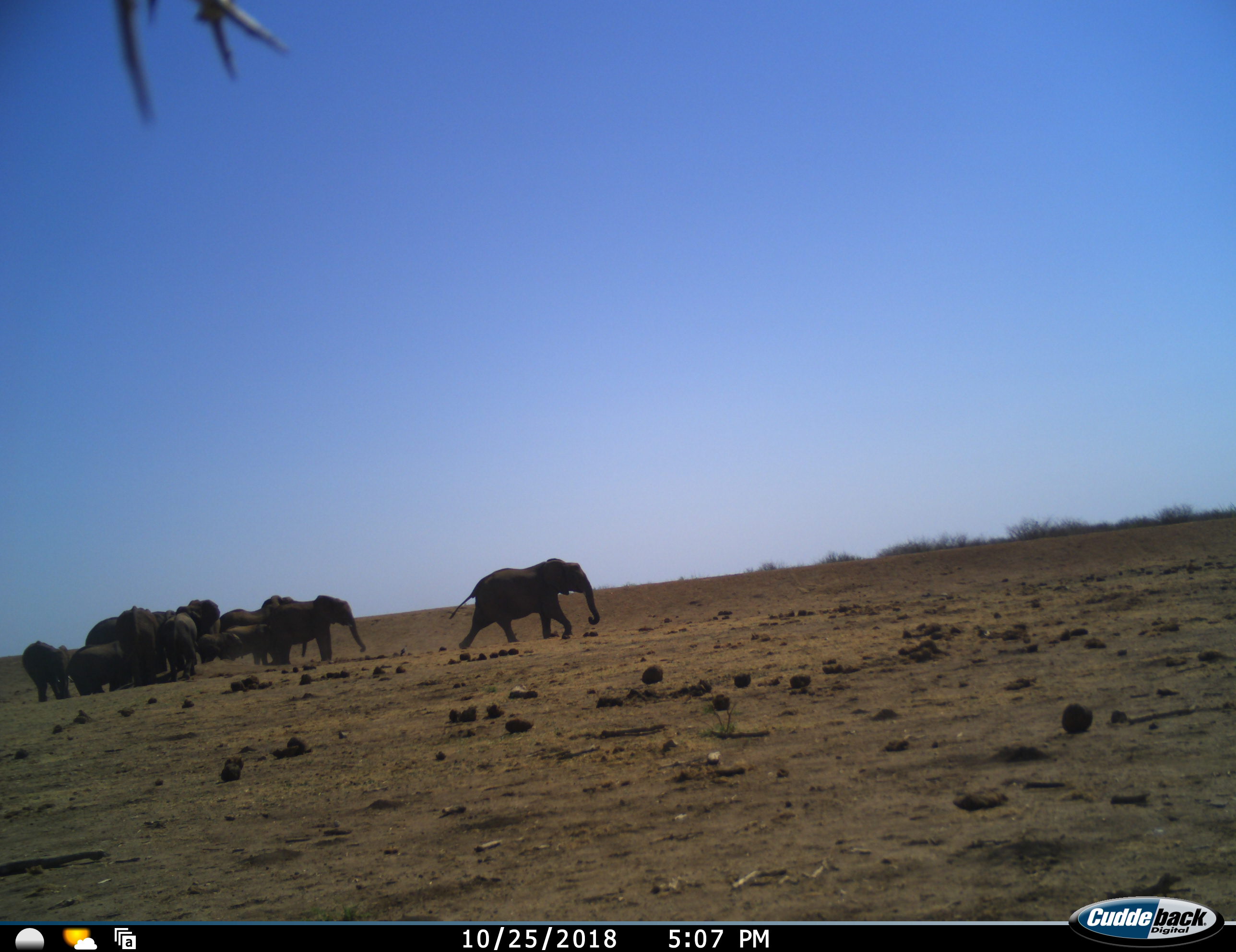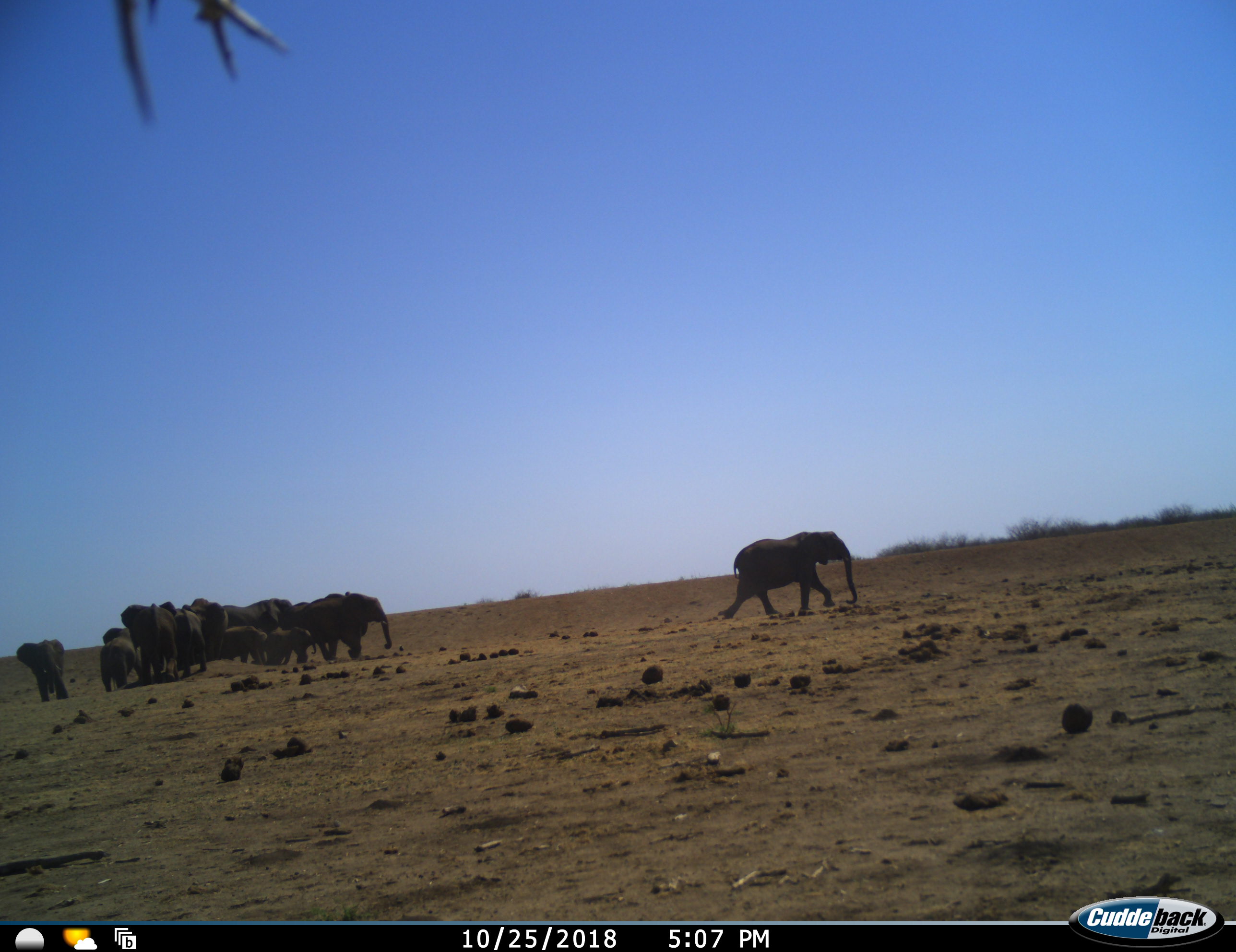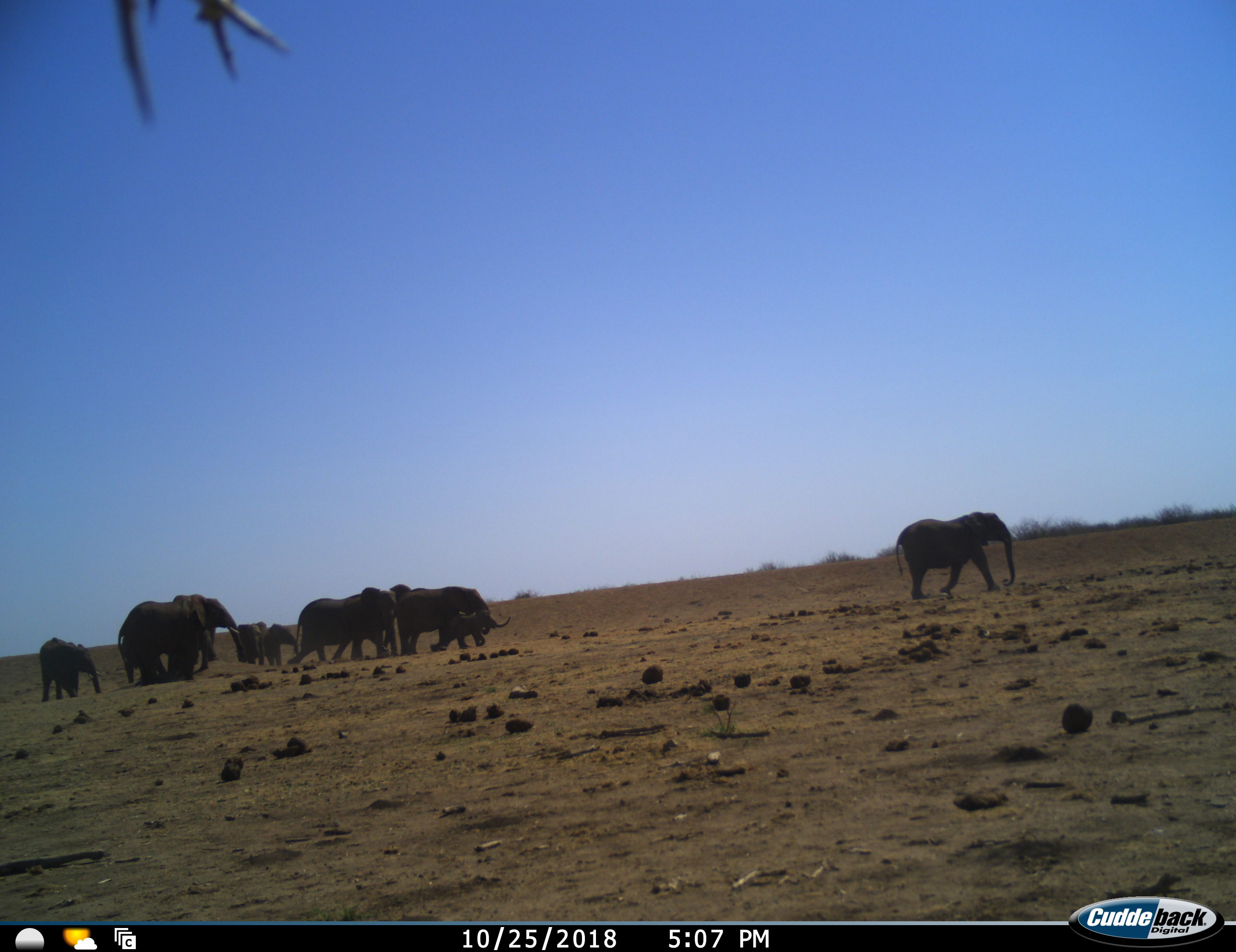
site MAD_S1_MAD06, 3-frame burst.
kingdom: Animalia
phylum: Chordata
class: Mammalia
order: Proboscidea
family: Elephantidae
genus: Loxodonta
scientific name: Loxodonta africana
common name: african bush elephant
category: elephant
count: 11-50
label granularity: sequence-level